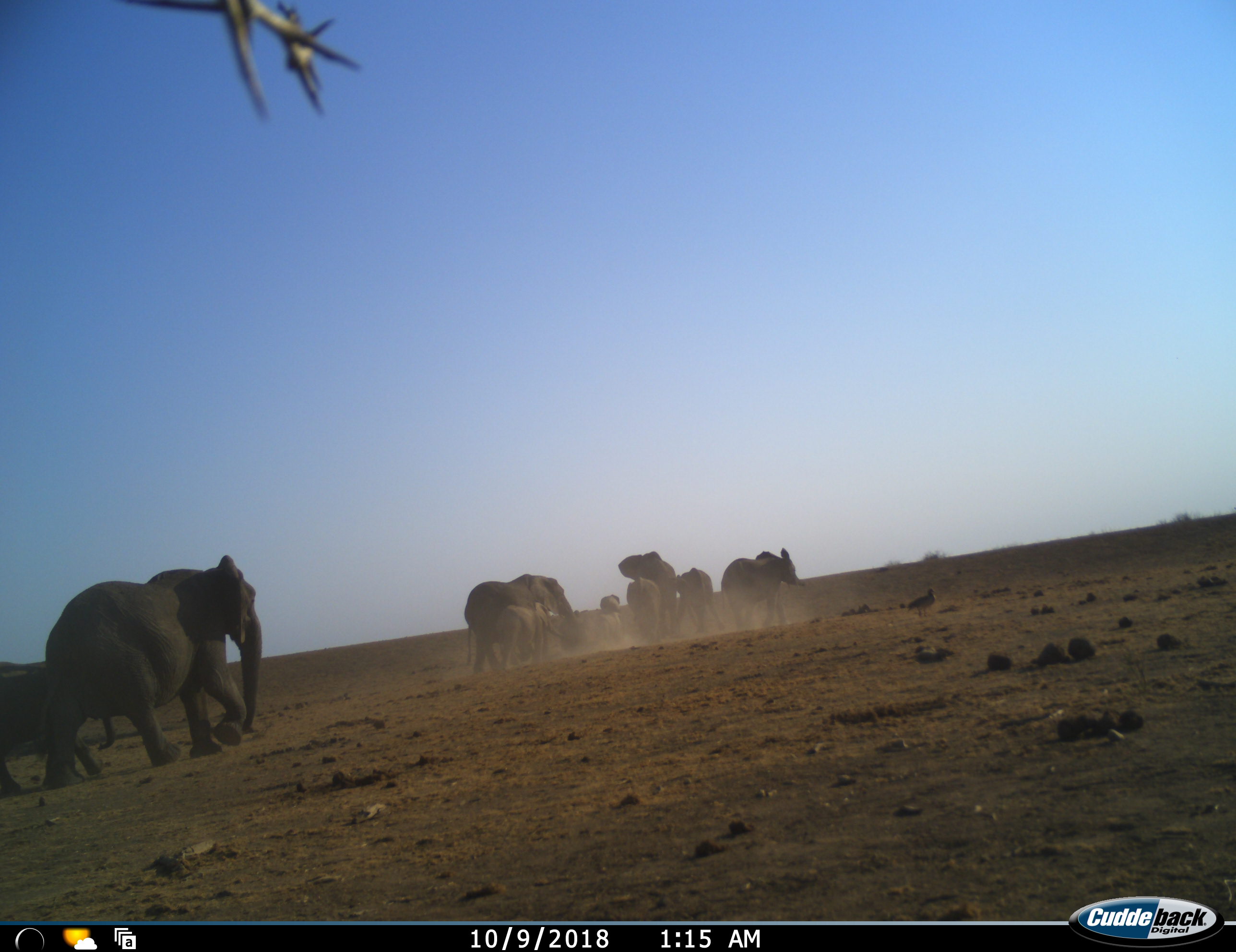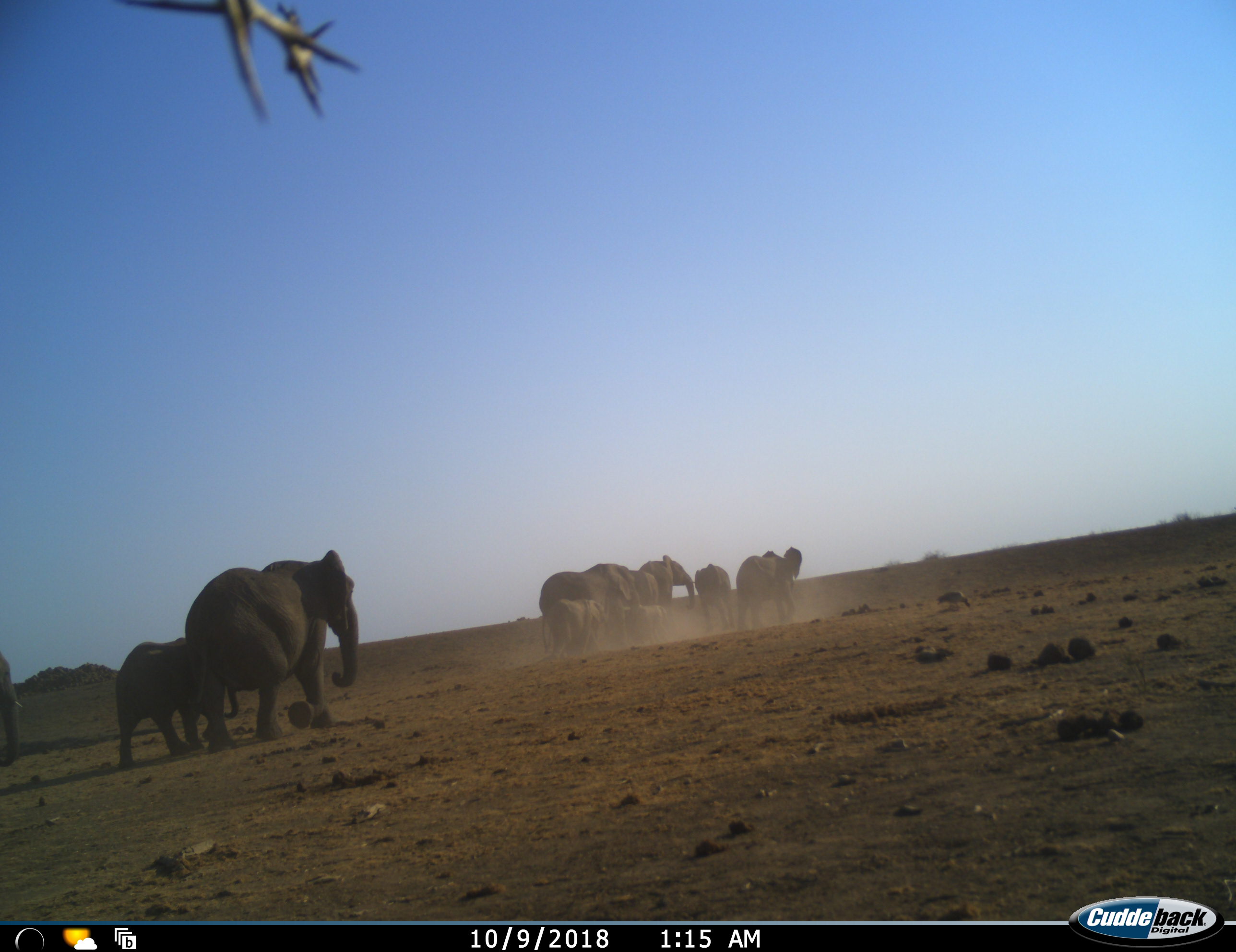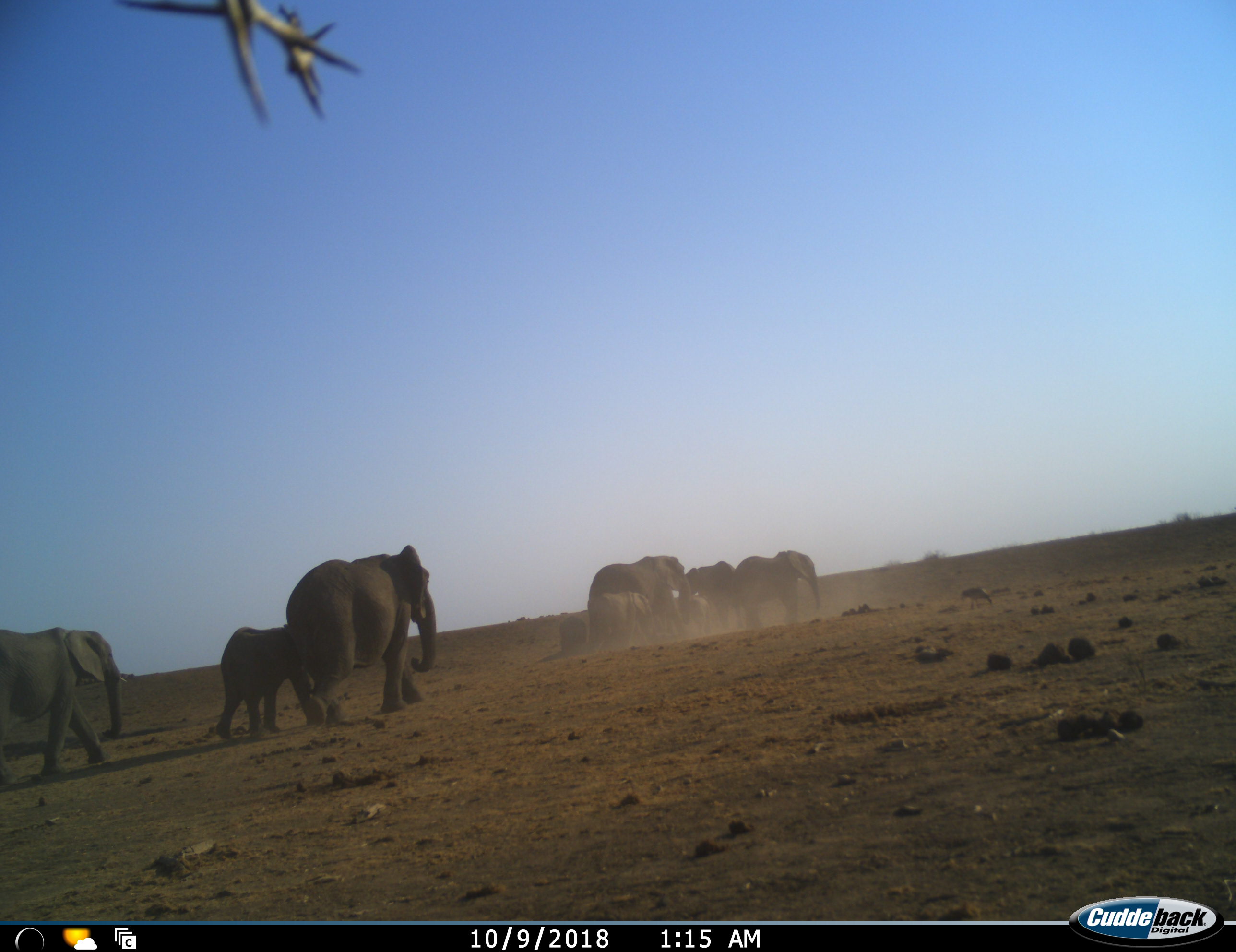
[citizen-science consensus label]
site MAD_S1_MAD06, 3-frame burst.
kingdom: Animalia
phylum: Chordata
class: Mammalia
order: Proboscidea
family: Elephantidae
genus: Loxodonta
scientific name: Loxodonta africana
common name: african bush elephant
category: elephant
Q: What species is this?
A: Elephant (african bush elephant) (Loxodonta africana).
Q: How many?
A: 9.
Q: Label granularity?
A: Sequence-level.